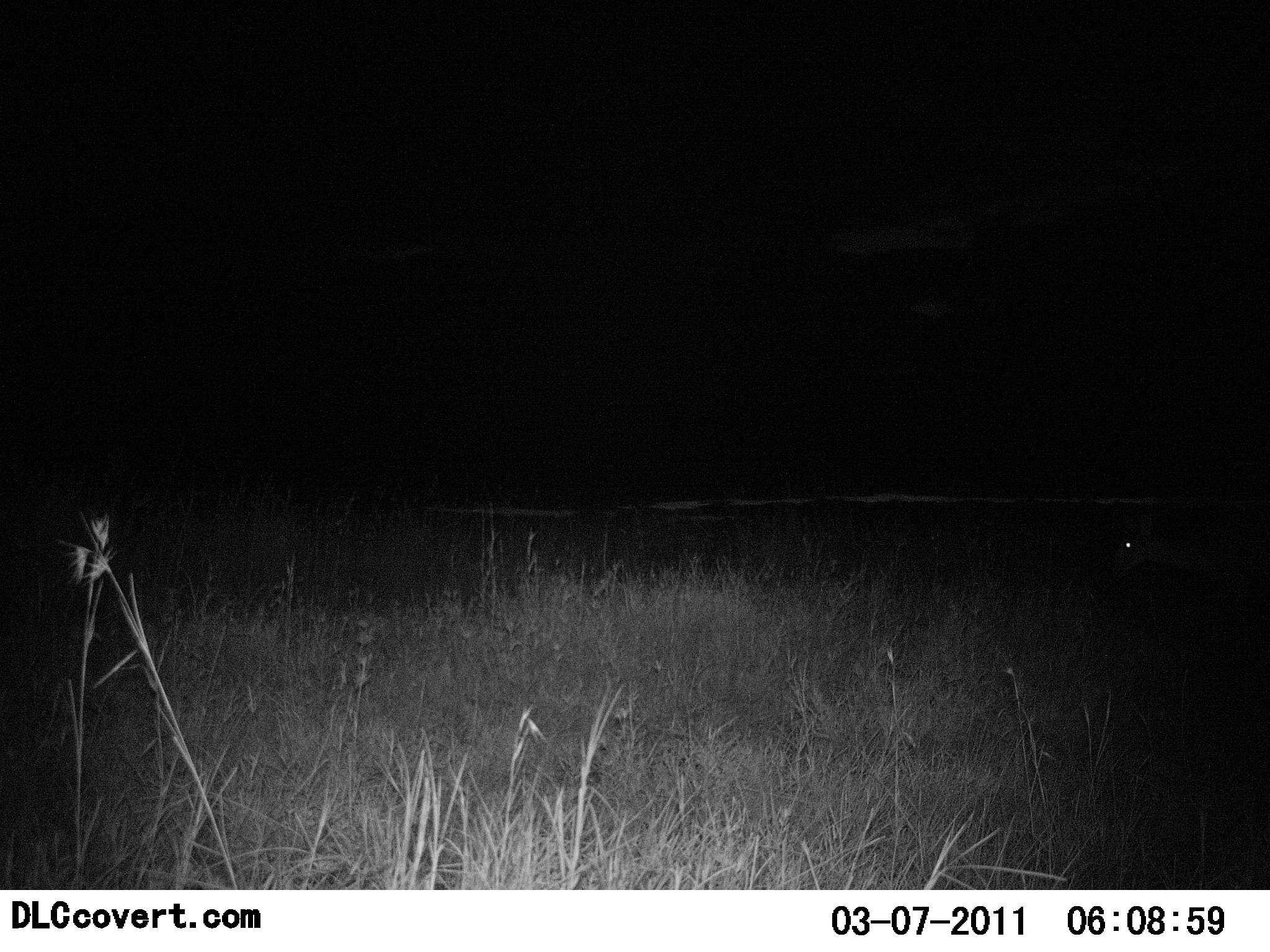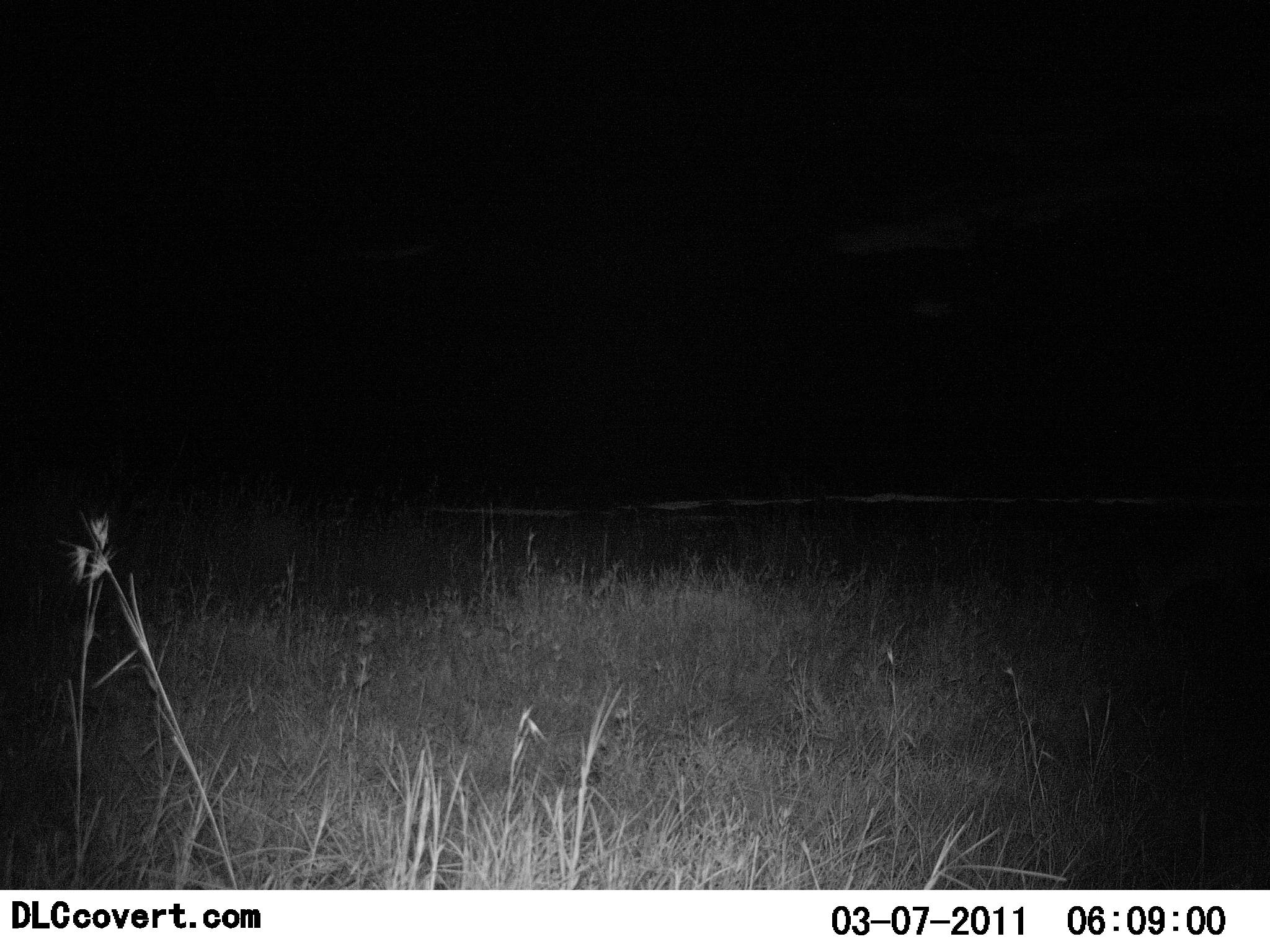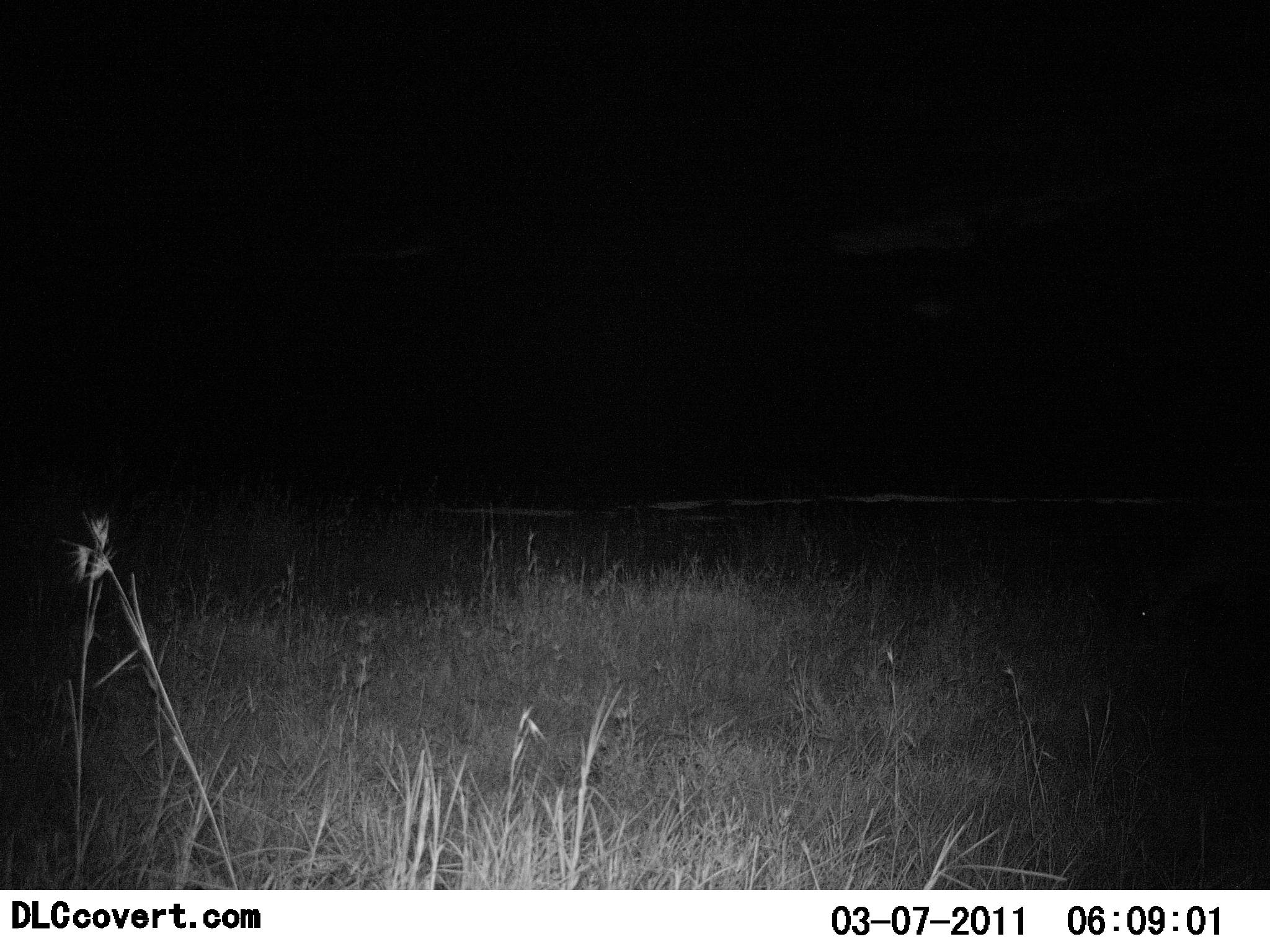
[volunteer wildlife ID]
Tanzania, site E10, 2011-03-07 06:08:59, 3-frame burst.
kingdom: Animalia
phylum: Chordata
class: Mammalia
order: Artiodactyla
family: Bovidae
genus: Madoqua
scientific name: Madoqua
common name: dikdik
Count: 1.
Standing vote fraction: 67%.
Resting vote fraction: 0%.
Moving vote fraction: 0%.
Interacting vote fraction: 0%.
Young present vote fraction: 0%.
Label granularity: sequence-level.